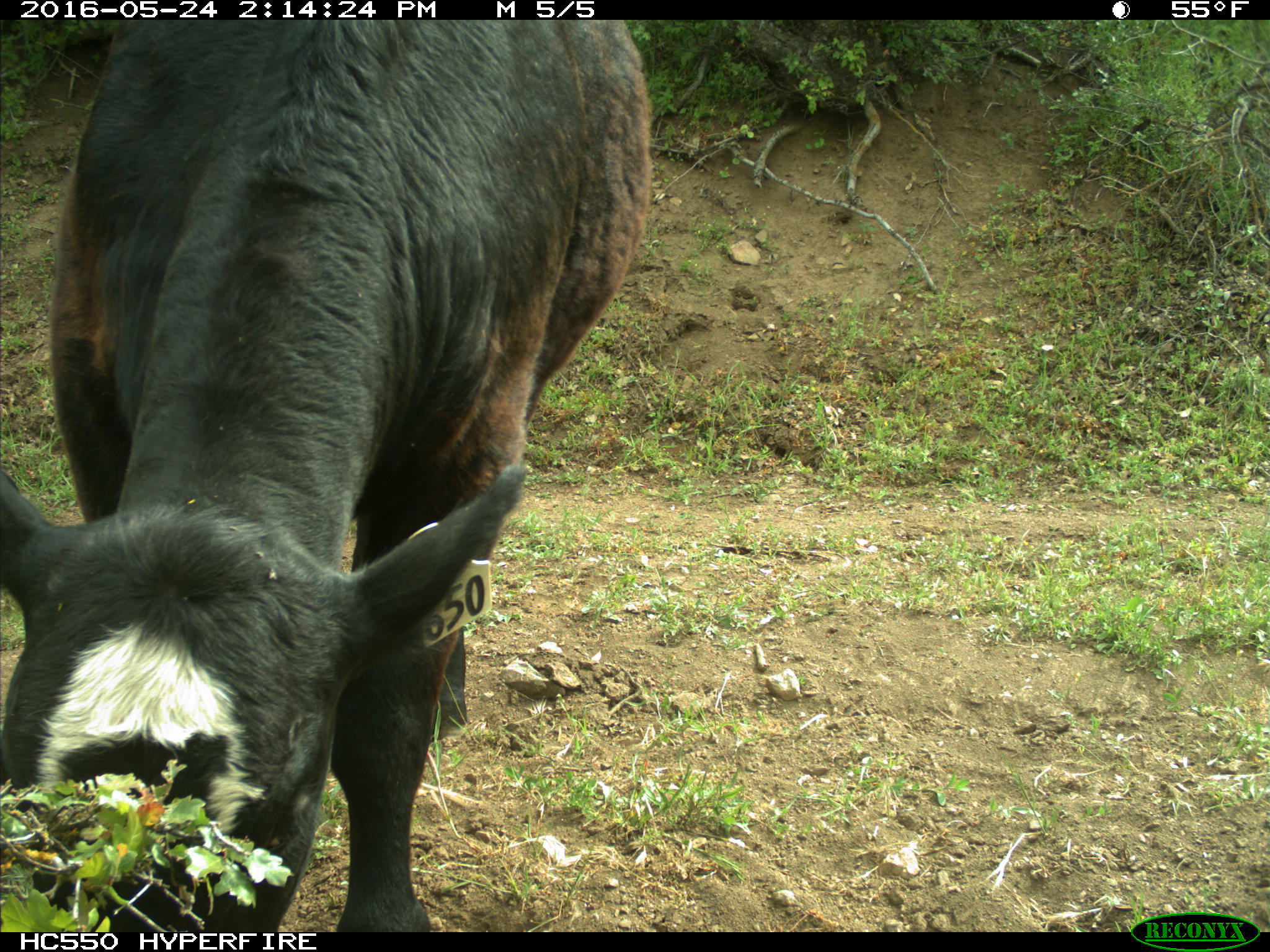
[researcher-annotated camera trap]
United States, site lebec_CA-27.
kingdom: Animalia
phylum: Chordata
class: Mammalia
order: Artiodactyla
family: Bovidae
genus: Bos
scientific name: Bos taurus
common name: domestic cow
Bos taurus (domestic cow).